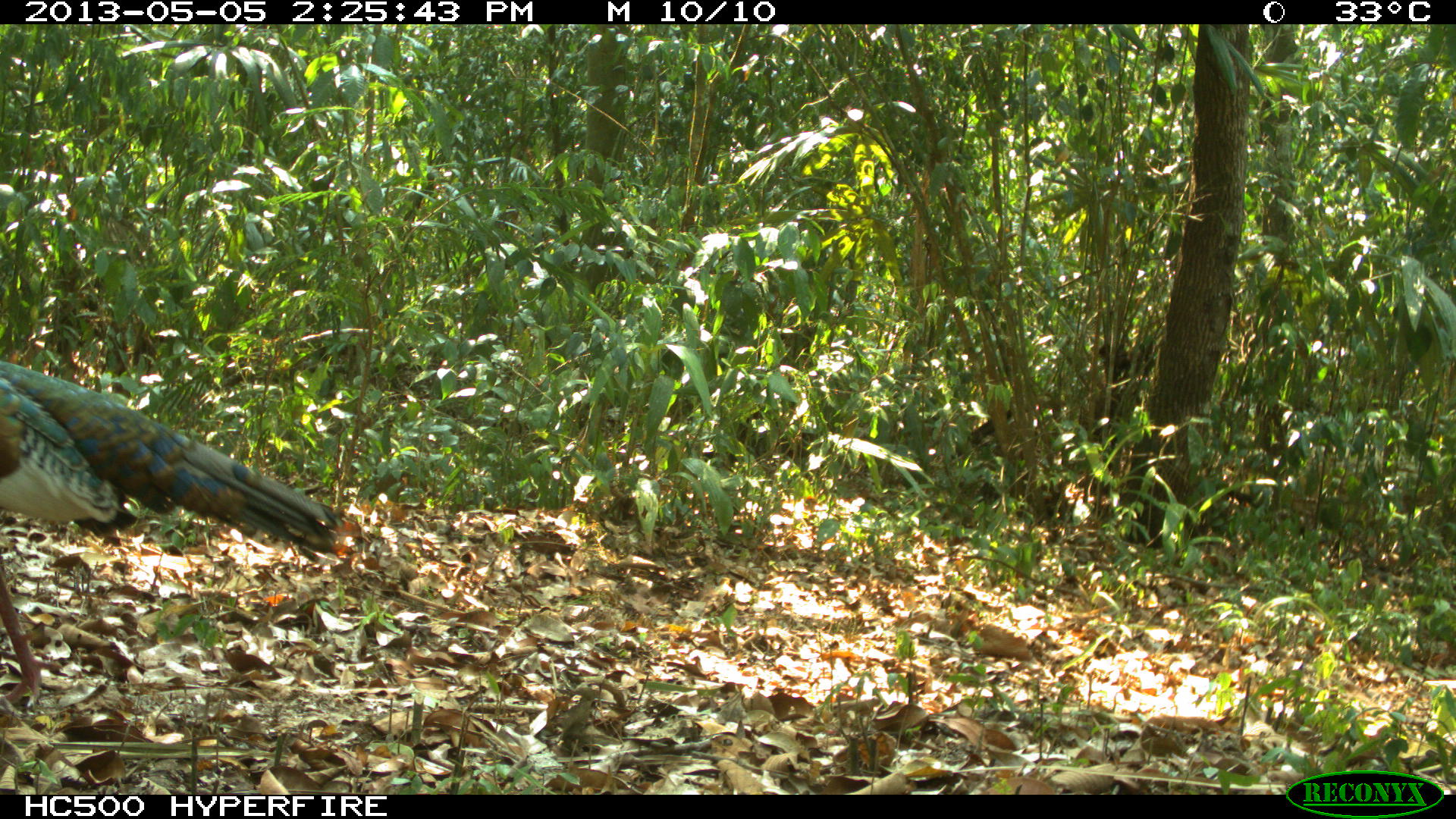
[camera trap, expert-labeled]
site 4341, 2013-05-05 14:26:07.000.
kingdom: Animalia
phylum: Chordata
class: Aves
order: Galliformes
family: Phasianidae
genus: Meleagris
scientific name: Meleagris ocellata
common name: ocellated turkey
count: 1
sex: male